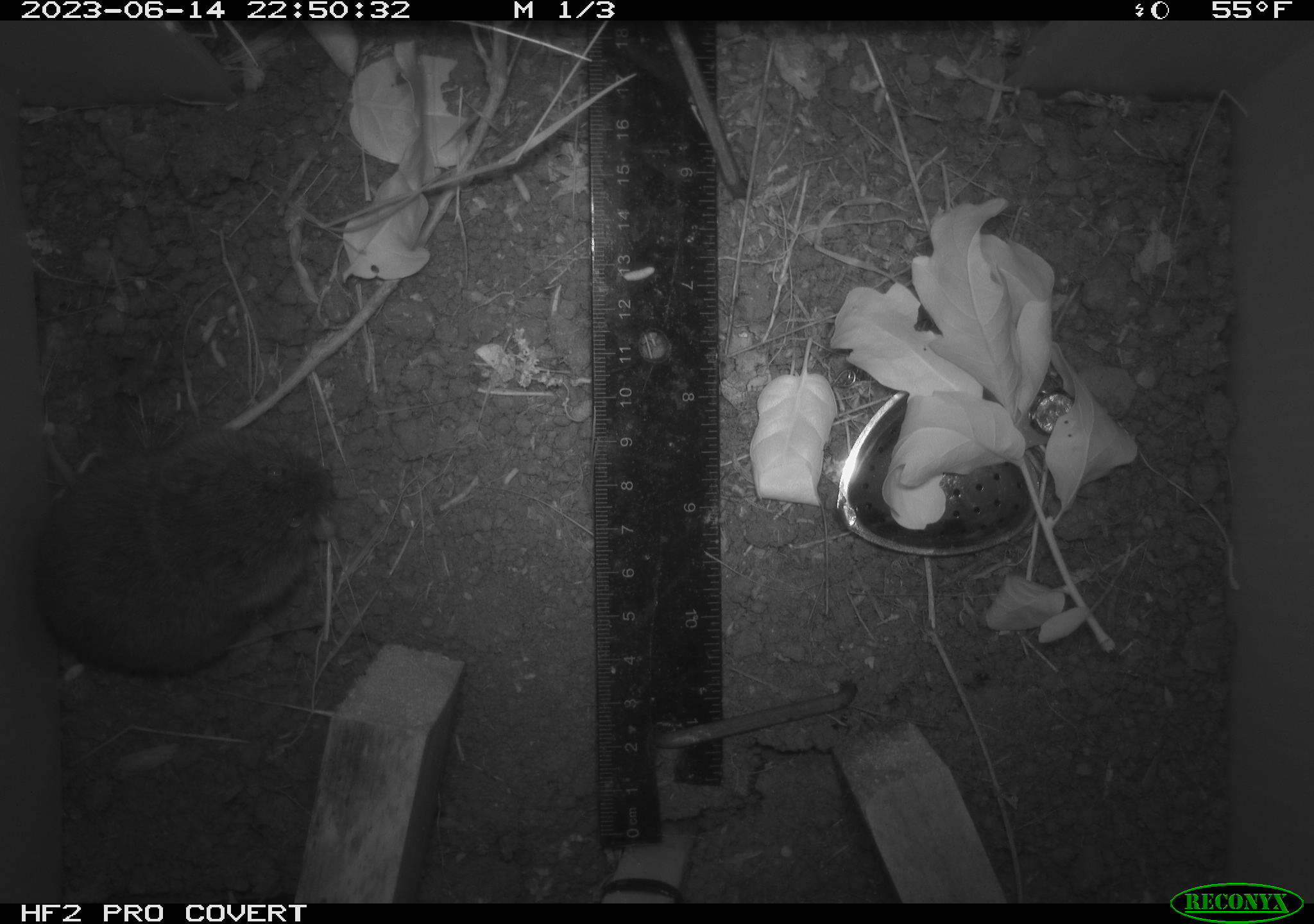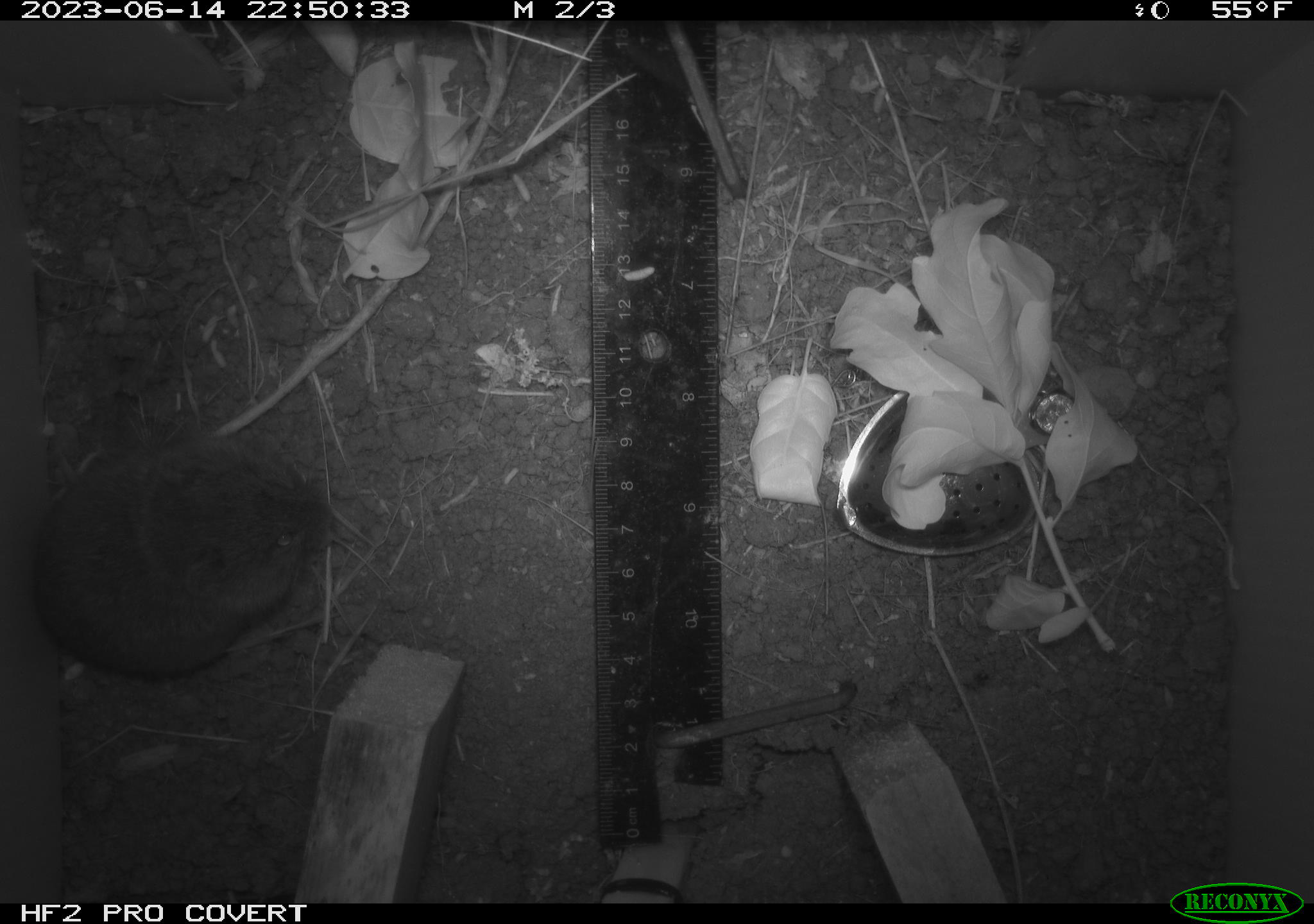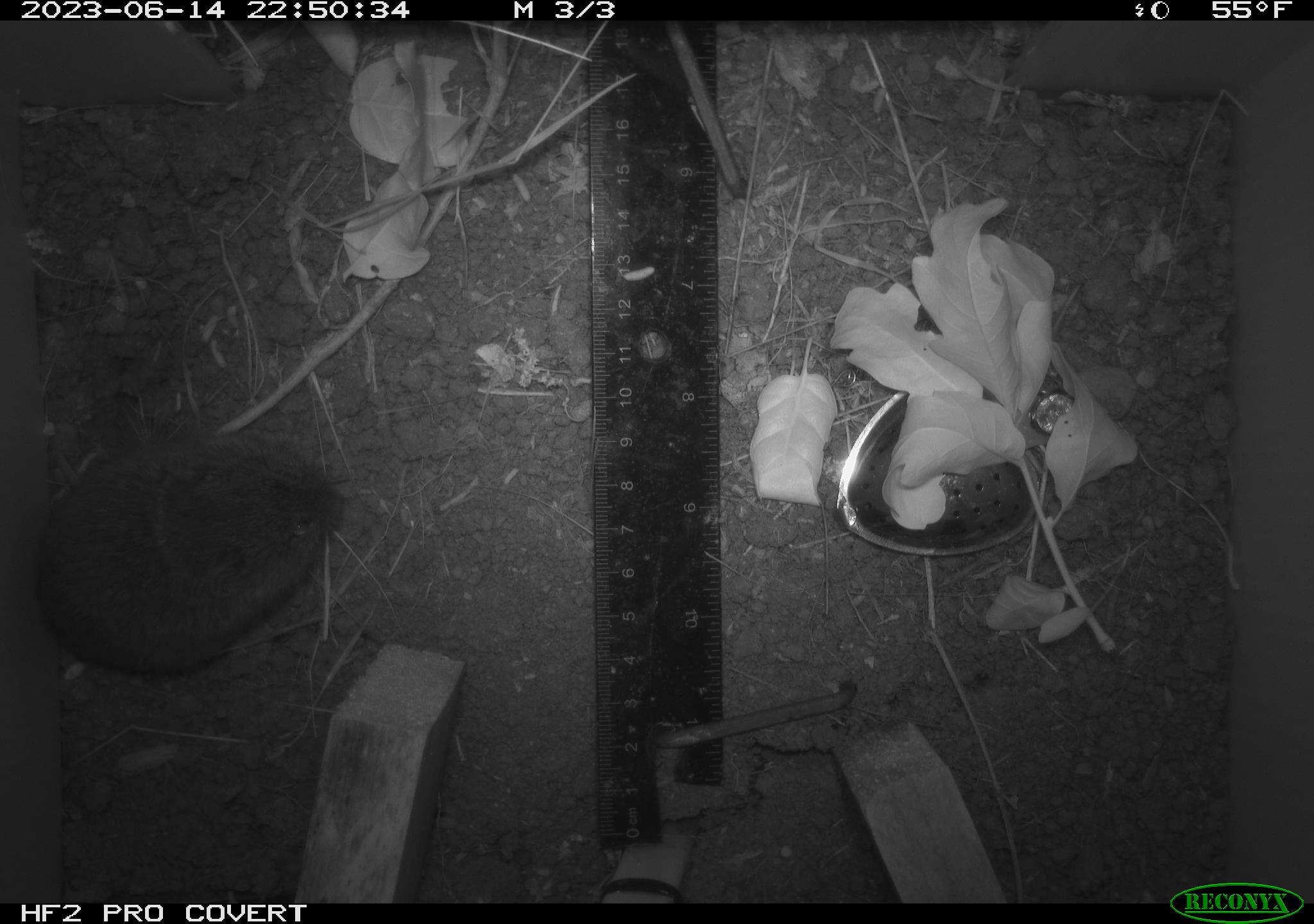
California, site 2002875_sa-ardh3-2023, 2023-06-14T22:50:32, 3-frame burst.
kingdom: Animalia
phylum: Chordata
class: Mammalia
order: Rodentia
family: Cricetidae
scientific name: Arvicolinae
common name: voles, lemmings, and muskrats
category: arvicolinae subfamily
Arvicolinae subfamily (voles, lemmings, and muskrats) (Arvicolinae).